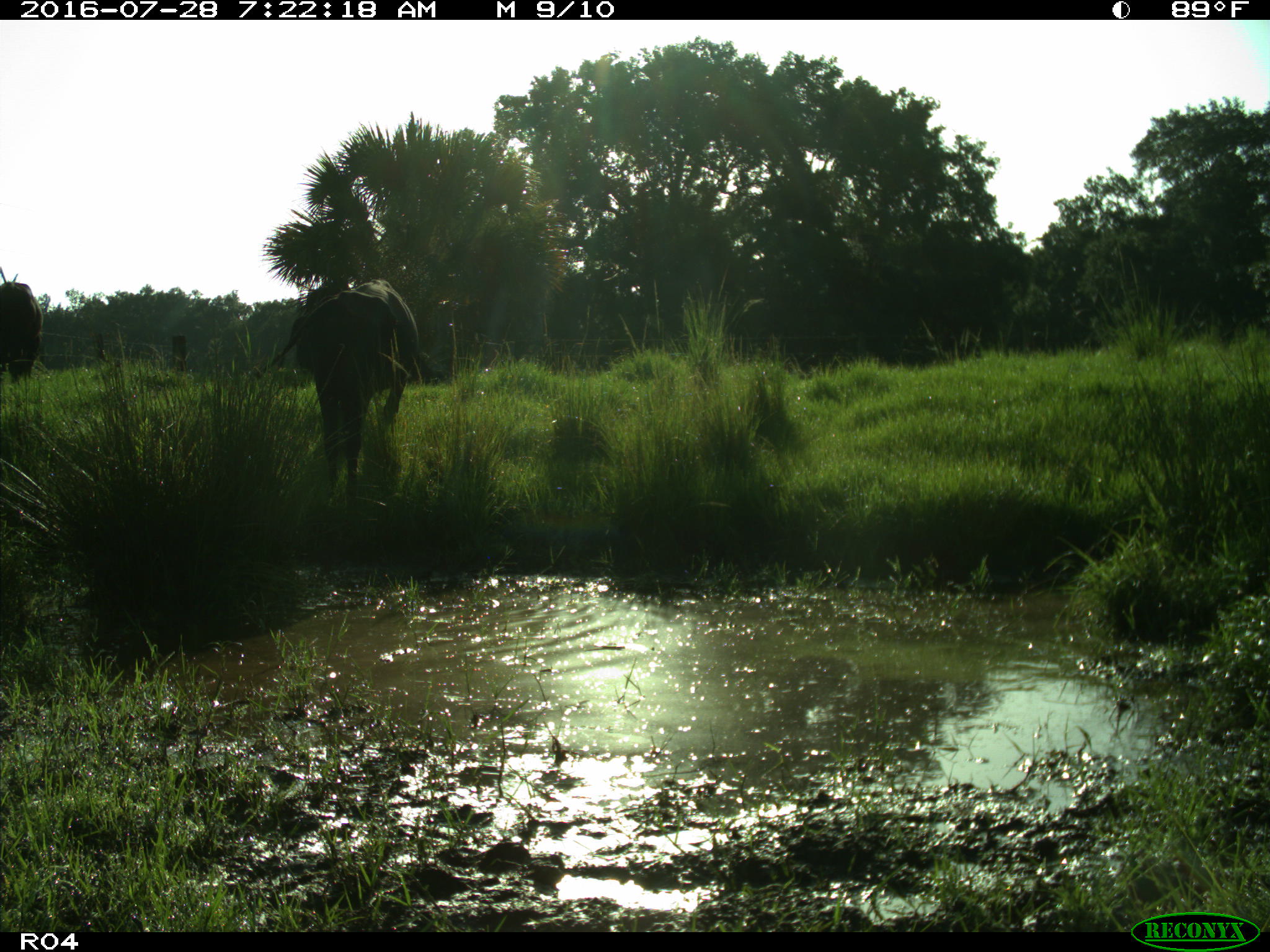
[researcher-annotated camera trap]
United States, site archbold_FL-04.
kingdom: Animalia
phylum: Chordata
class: Mammalia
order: Artiodactyla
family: Bovidae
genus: Bos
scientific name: Bos taurus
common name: domestic cow